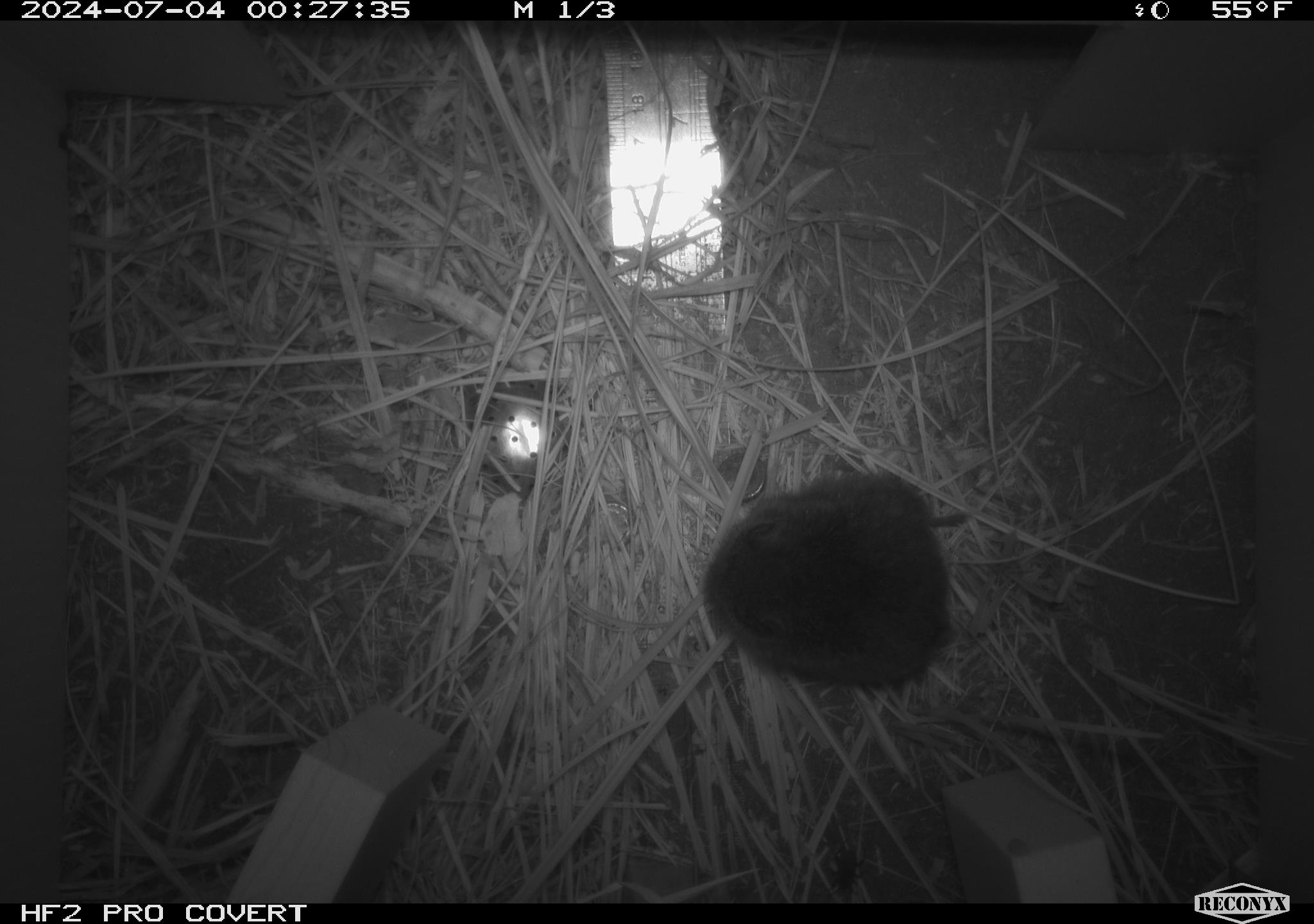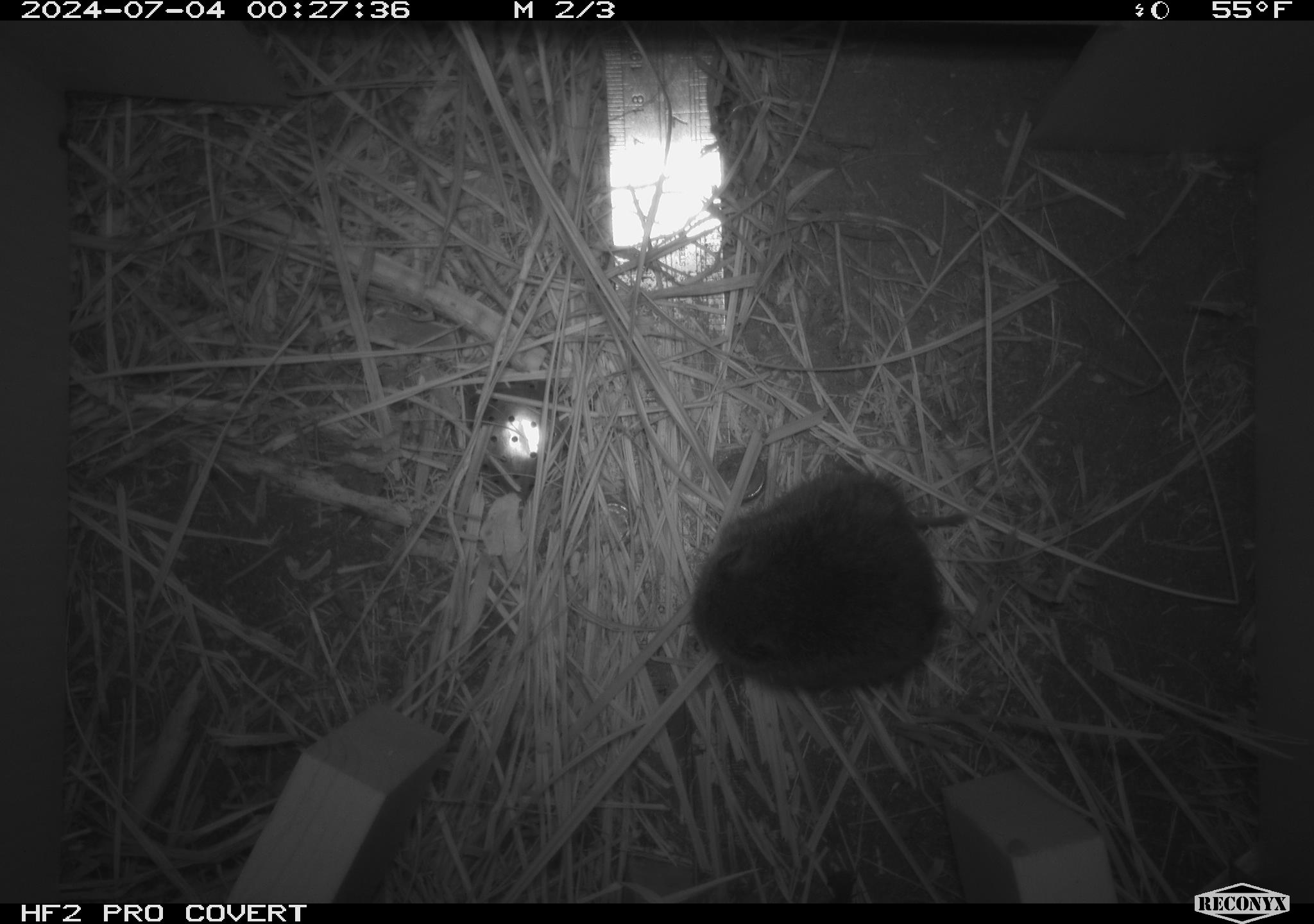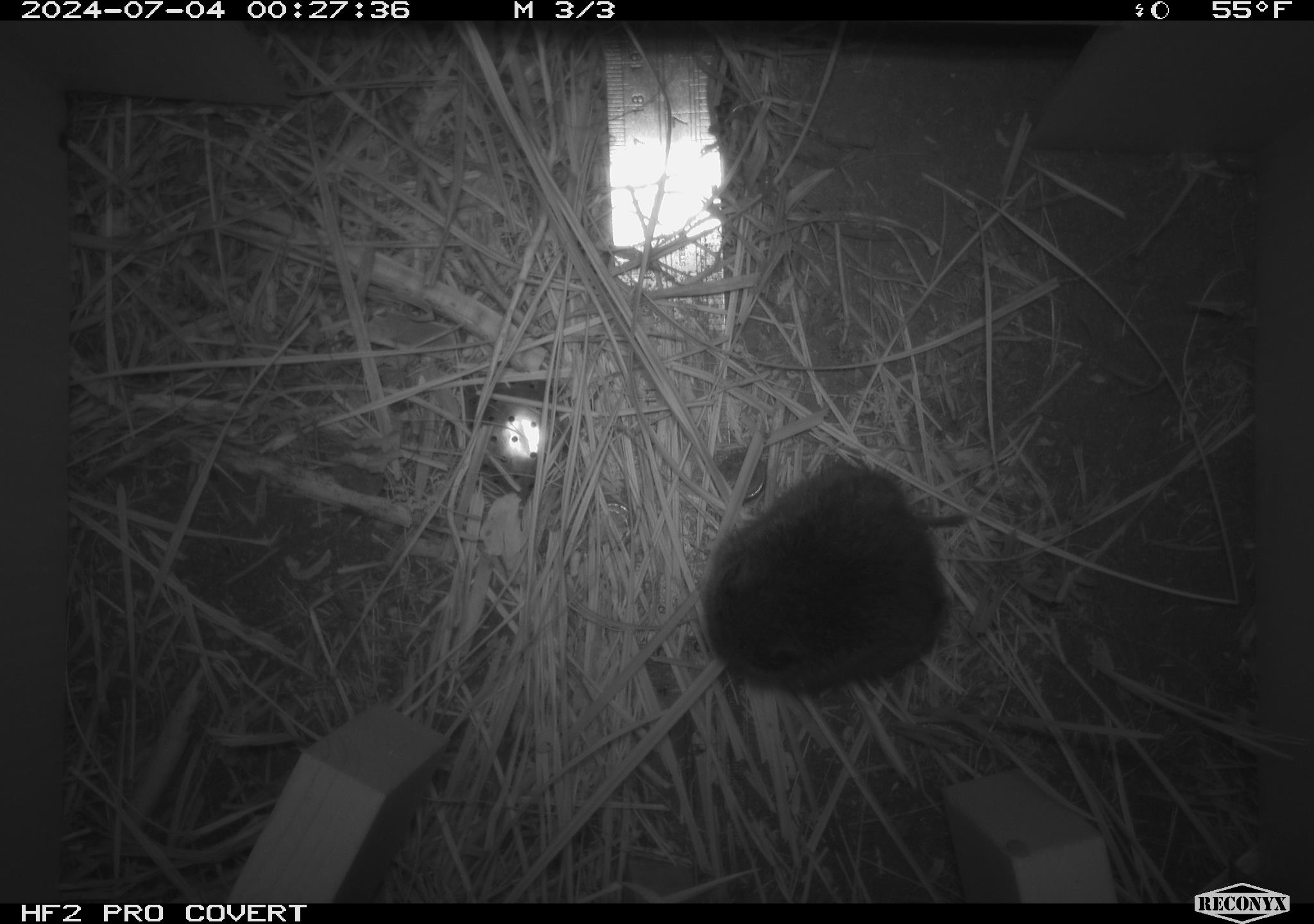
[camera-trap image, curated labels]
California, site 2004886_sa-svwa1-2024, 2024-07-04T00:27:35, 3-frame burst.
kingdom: Animalia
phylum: Chordata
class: Mammalia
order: Rodentia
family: Cricetidae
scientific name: Arvicolinae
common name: voles, lemmings, and muskrats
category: arvicolinae subfamily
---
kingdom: Animalia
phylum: Arthropoda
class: Insecta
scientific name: Insecta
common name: insect